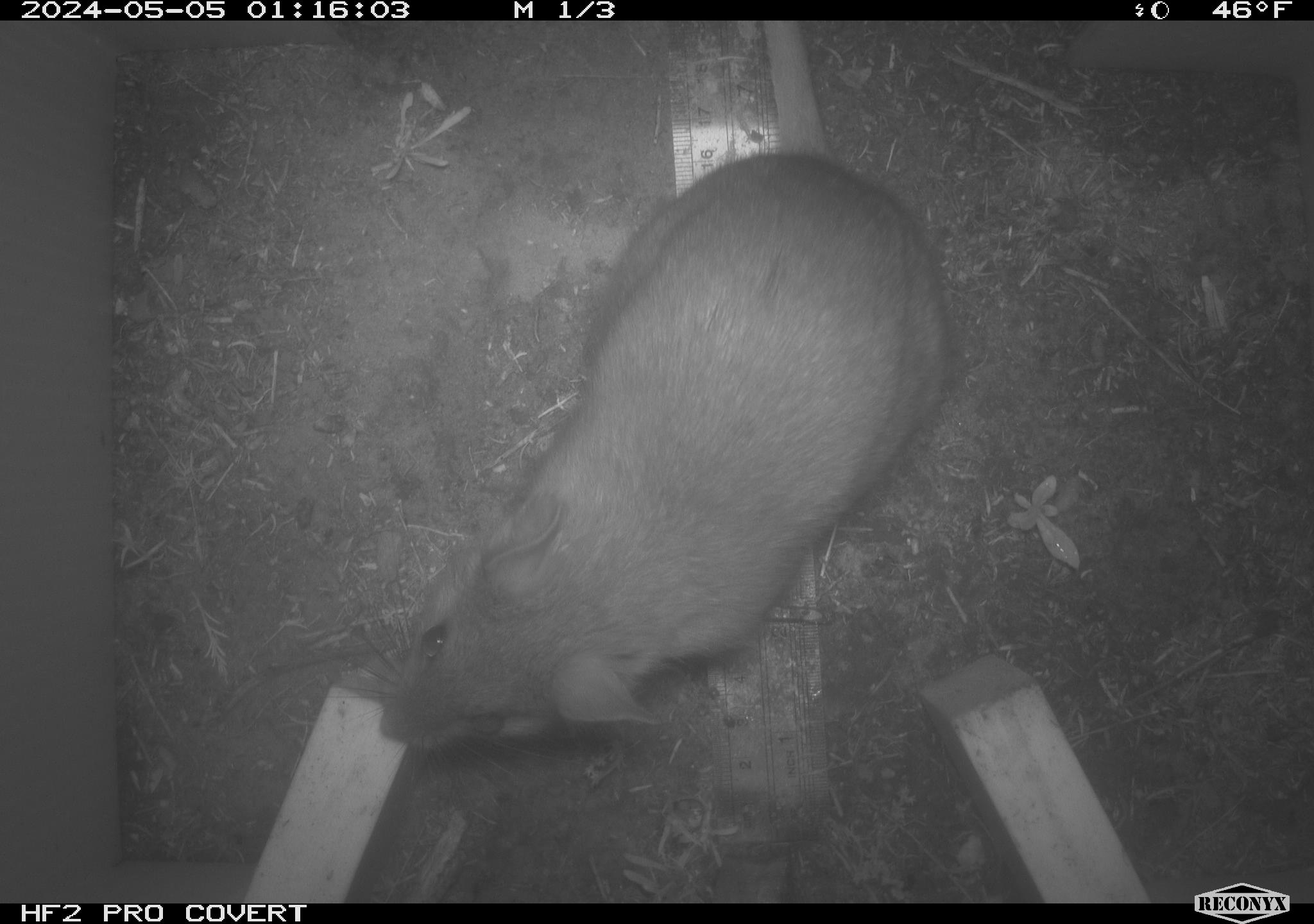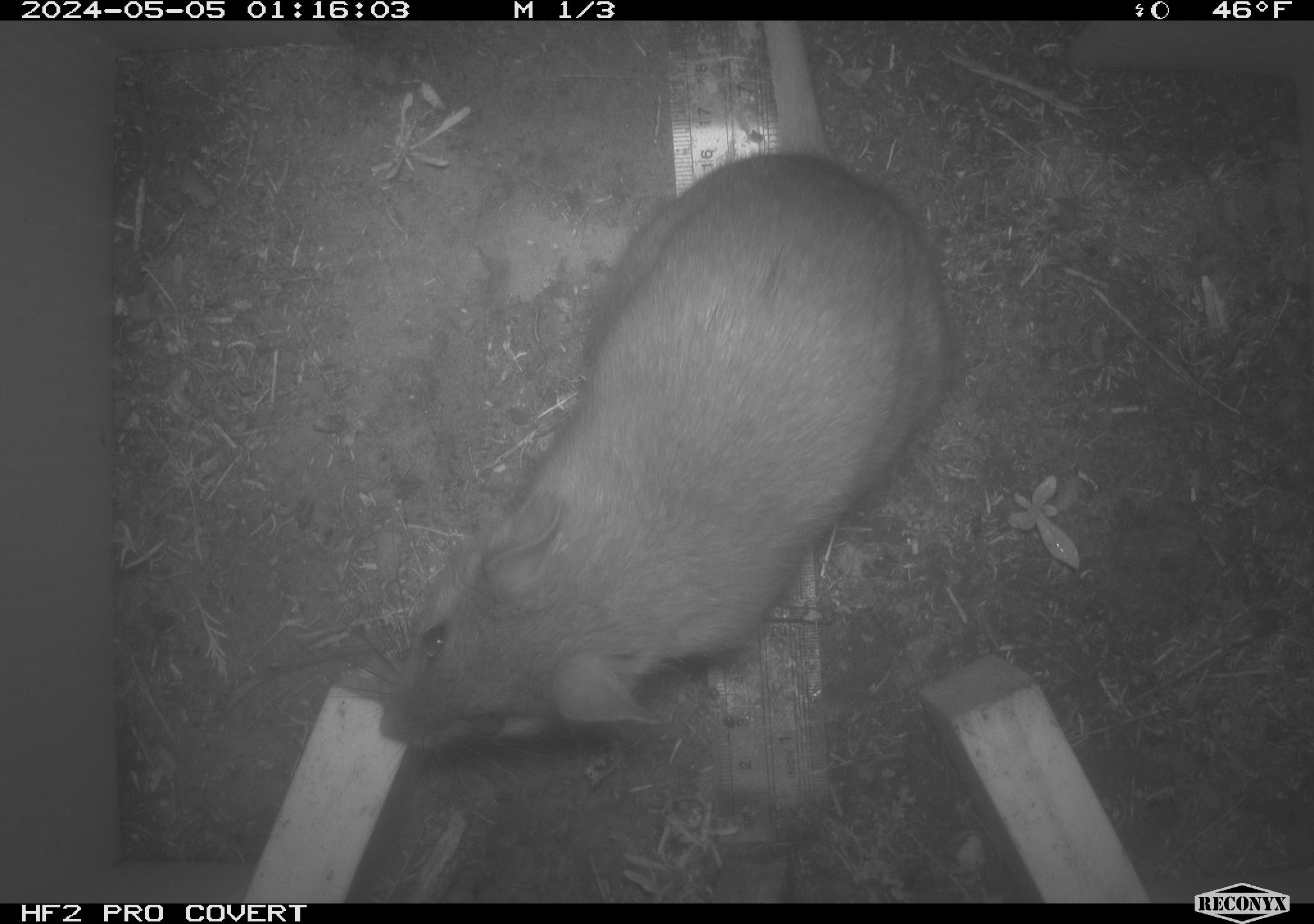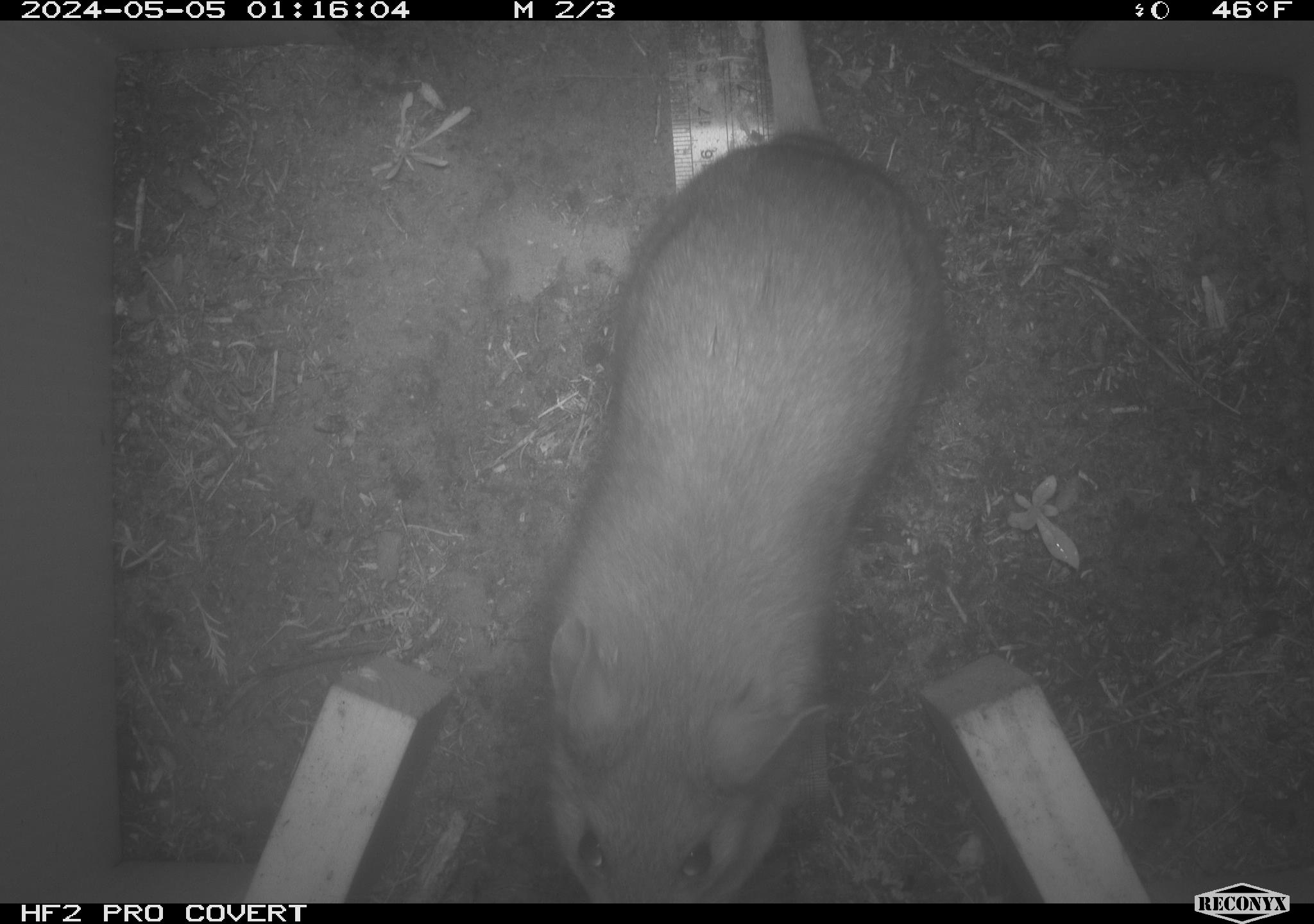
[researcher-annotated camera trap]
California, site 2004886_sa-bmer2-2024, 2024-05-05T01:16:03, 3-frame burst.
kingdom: Animalia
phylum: Chordata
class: Mammalia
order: Rodentia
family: Muridae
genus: Rattus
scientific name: Rattus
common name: rat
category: rattus species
Rattus species (rat) (Rattus).